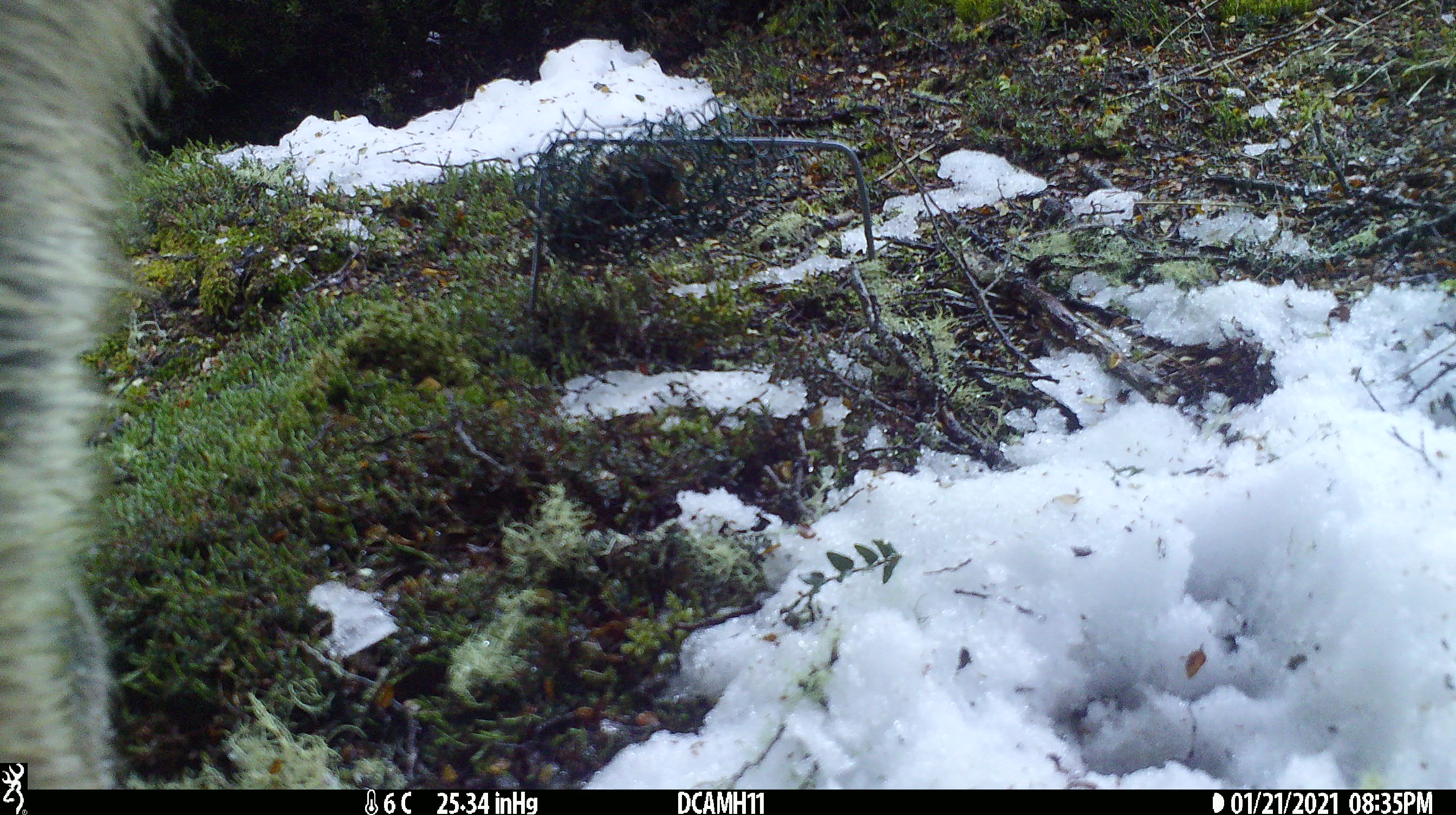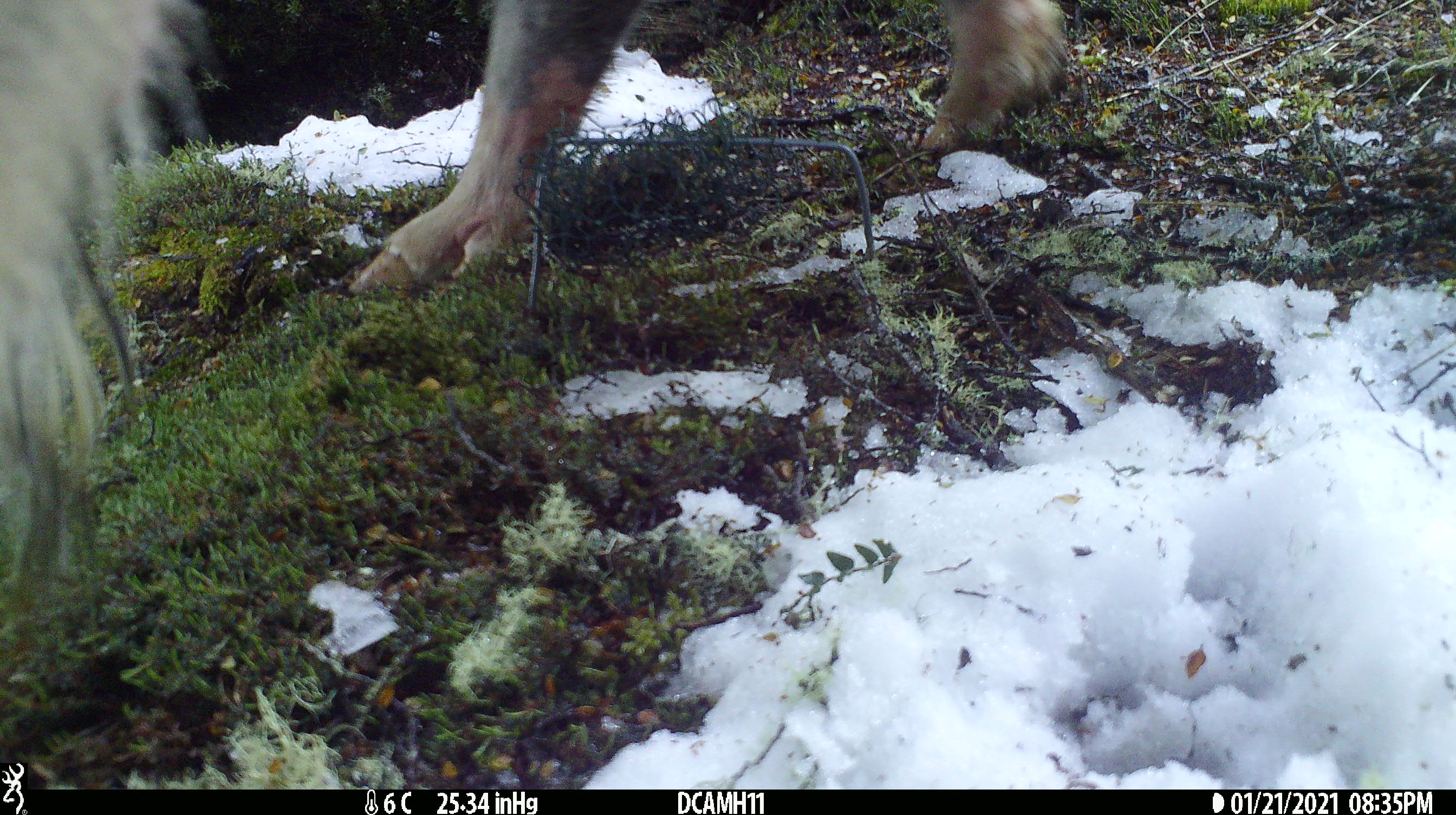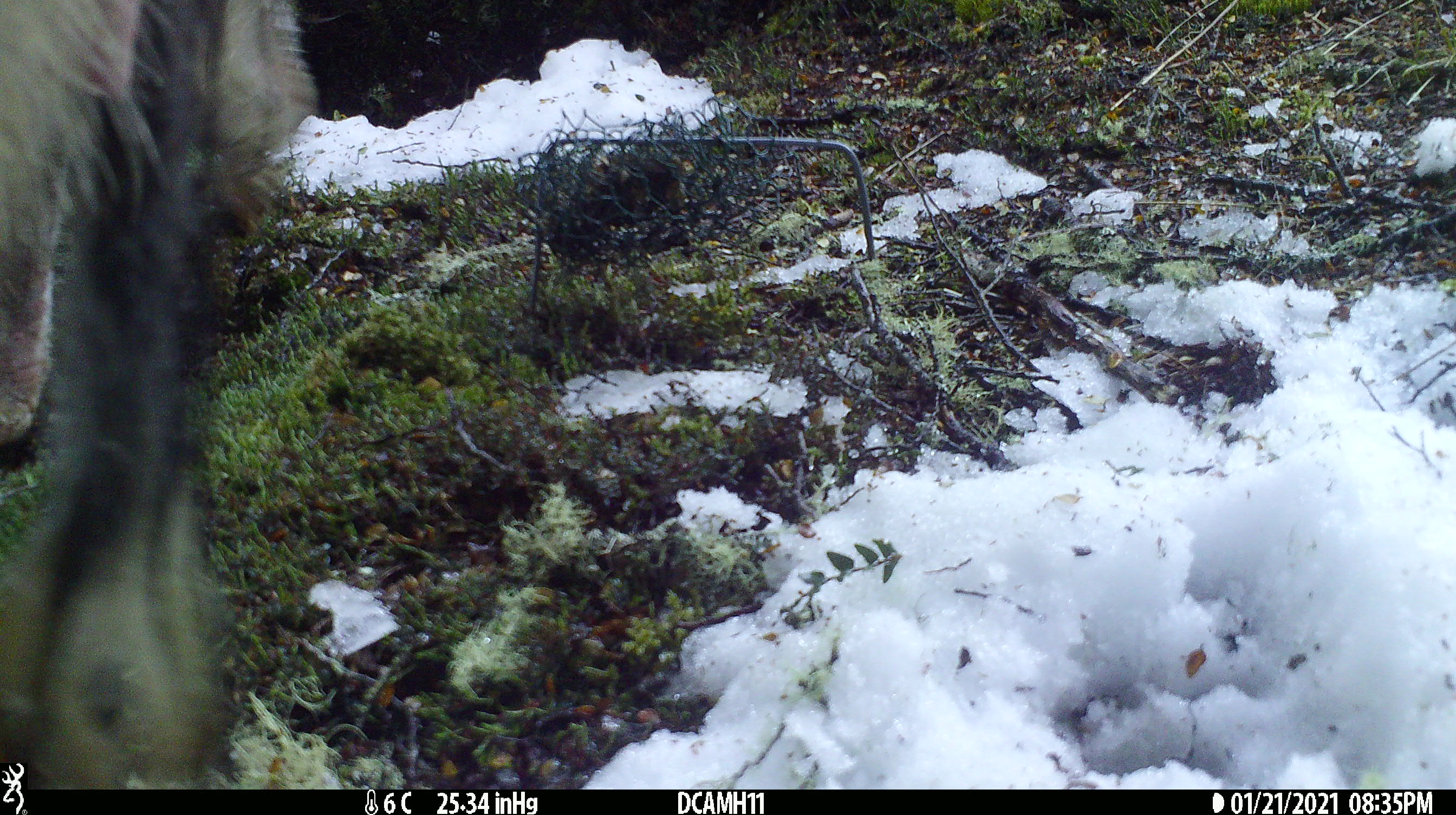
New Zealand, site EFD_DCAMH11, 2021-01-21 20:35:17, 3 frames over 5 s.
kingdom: Animalia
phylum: Chordata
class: Mammalia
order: Artiodactyla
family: Suidae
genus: Sus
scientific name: Sus scrofa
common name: pig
Pig (Sus scrofa).